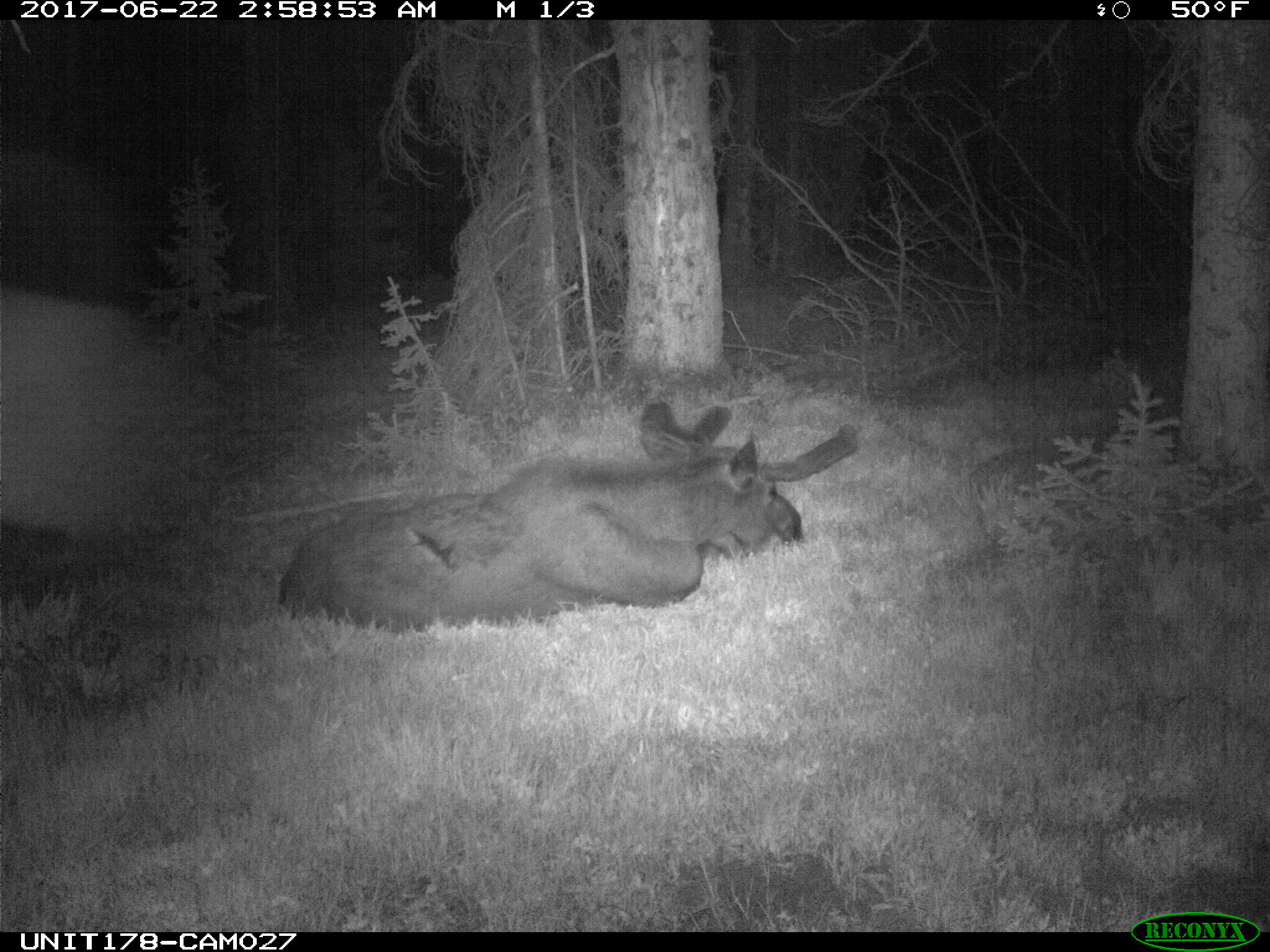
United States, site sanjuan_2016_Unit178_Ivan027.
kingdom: Animalia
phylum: Chordata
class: Mammalia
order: Artiodactyla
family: Cervidae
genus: Alces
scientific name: Alces alces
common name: moose